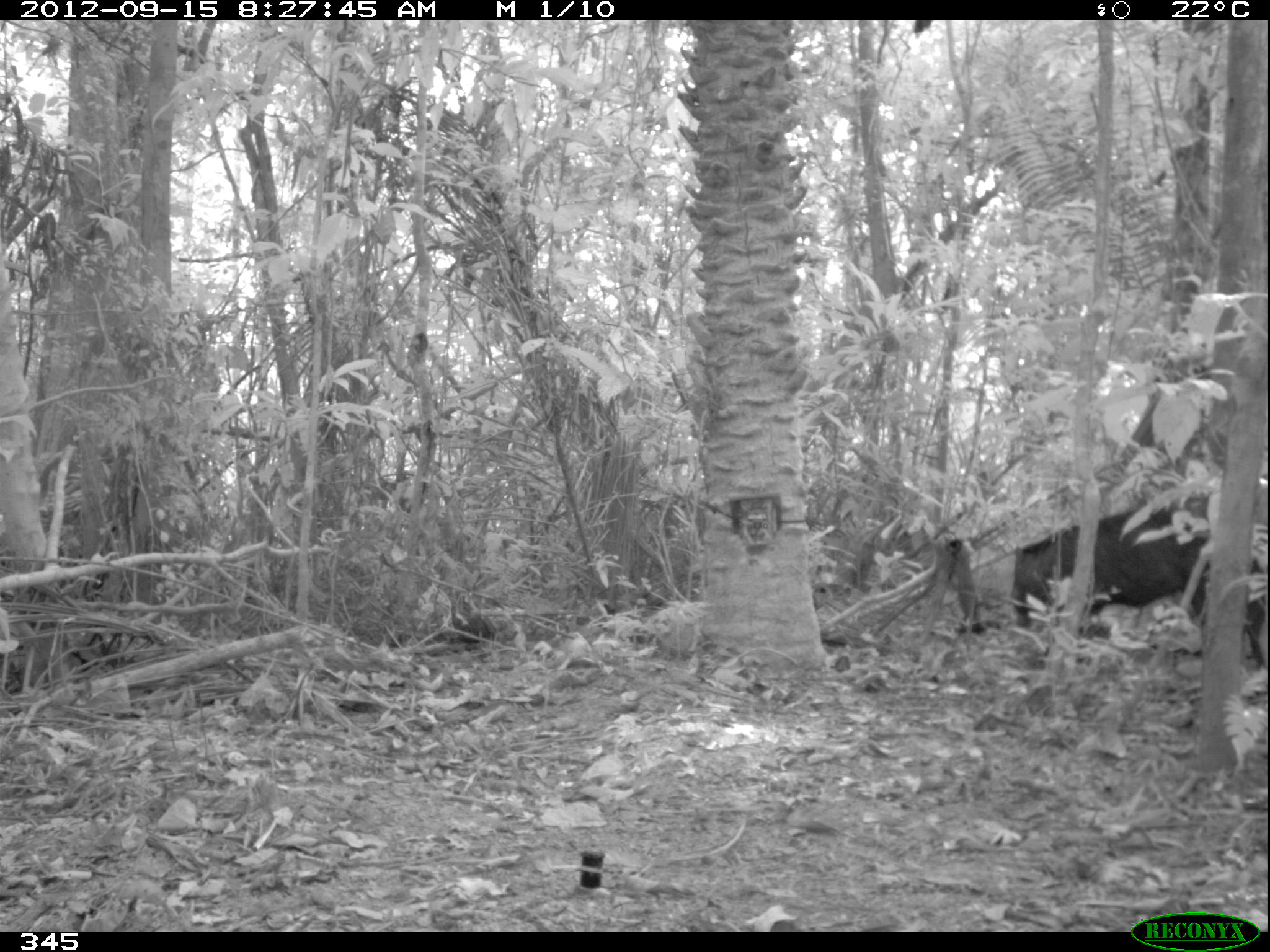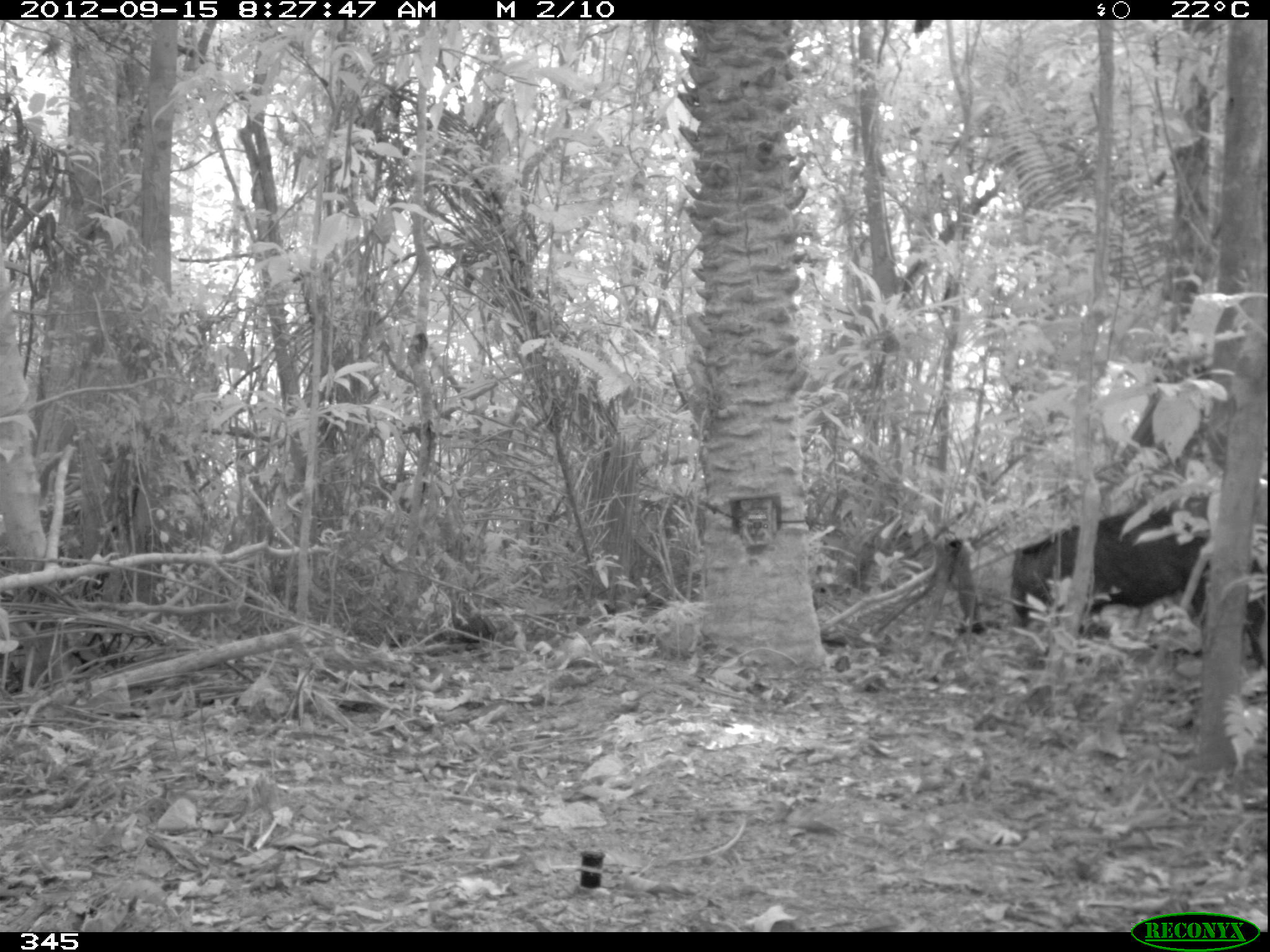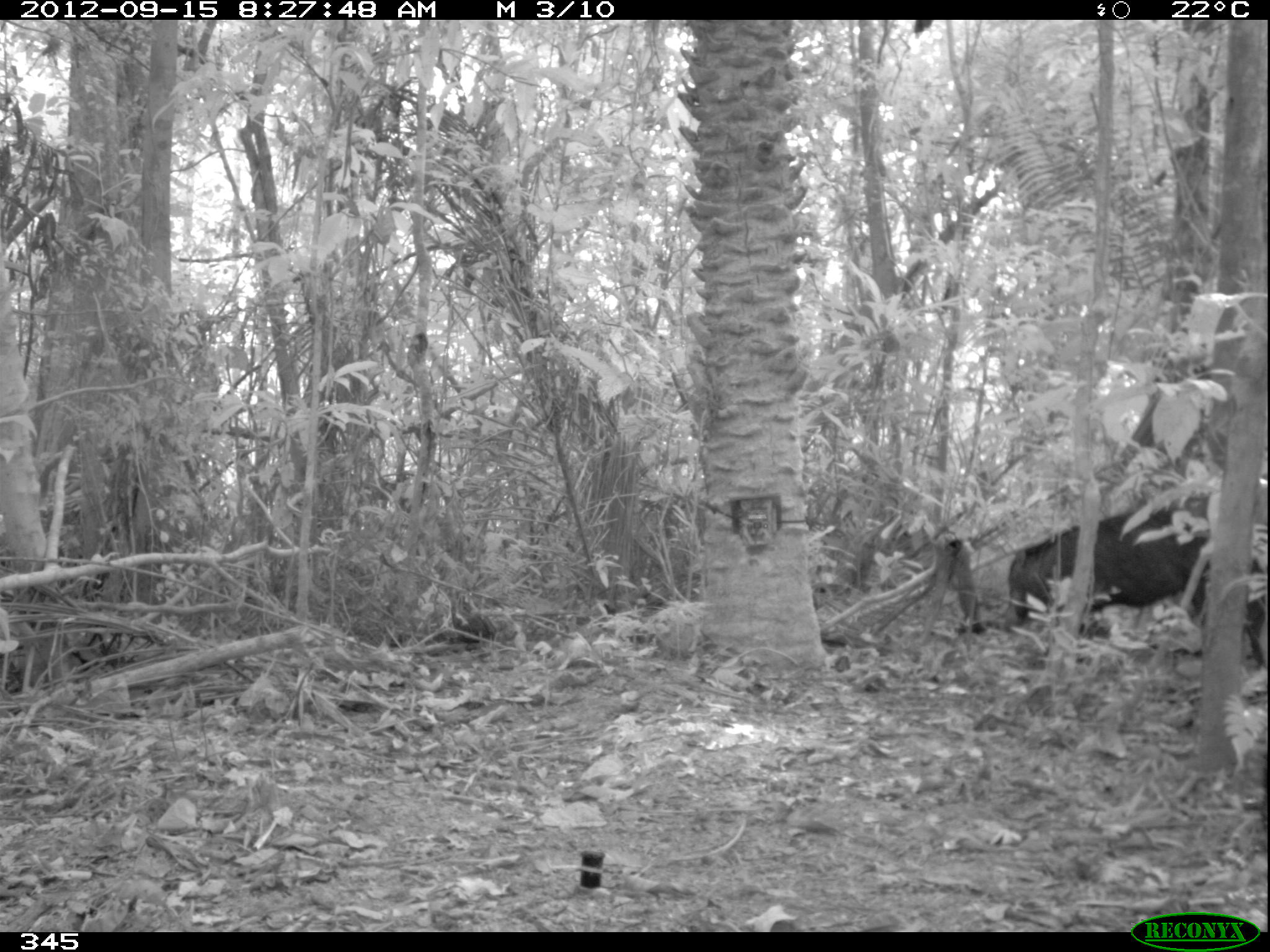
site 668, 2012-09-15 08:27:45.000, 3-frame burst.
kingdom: Animalia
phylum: Chordata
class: Mammalia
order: Artiodactyla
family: Tayassuidae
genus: Tayassu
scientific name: Tayassu pecari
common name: white-lipped peccary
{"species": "Tayassu pecari (white-lipped peccary)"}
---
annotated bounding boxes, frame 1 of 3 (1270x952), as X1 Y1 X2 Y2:
tayassu pecari: 1010 502 1269 675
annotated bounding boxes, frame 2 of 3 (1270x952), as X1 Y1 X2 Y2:
tayassu pecari: 1004 502 1269 666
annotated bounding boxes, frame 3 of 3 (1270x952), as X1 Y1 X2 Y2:
tayassu pecari: 1009 507 1267 670